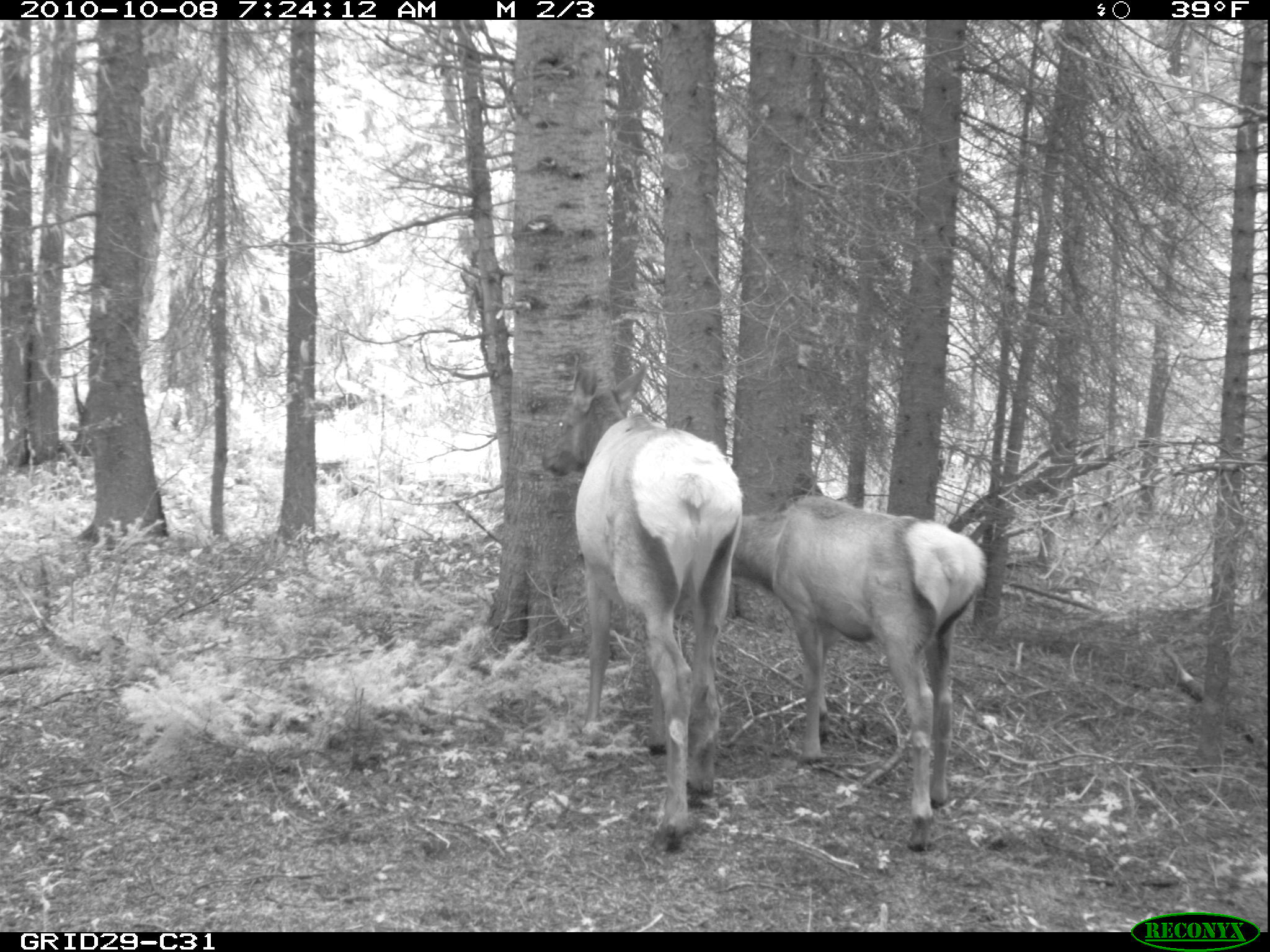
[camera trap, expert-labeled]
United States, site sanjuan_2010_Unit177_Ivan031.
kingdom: Animalia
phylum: Chordata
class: Mammalia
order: Artiodactyla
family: Cervidae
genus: Cervus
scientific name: Cervus elaphus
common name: red deer